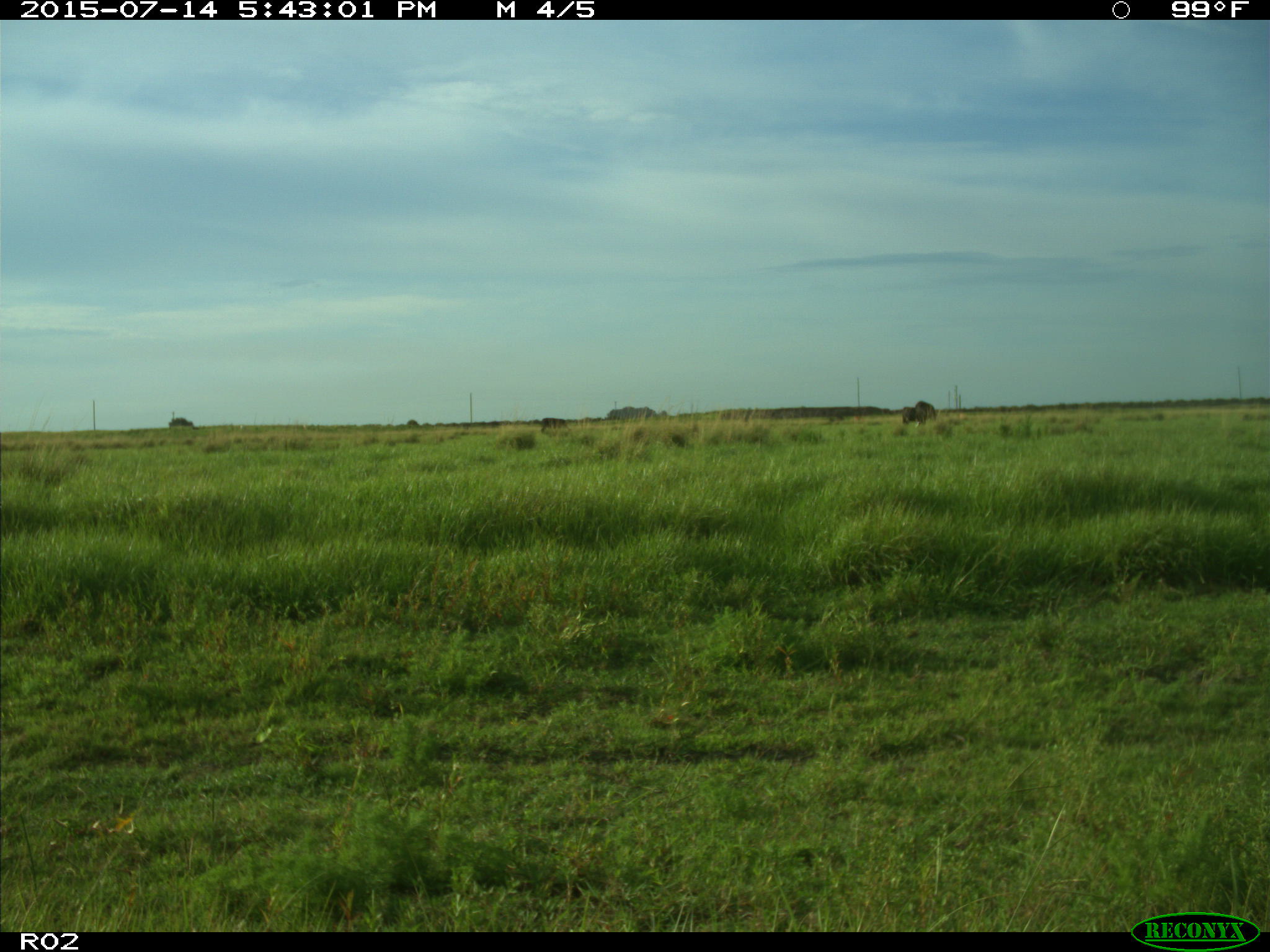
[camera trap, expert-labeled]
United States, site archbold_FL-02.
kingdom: Animalia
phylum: Chordata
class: Mammalia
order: Artiodactyla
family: Bovidae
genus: Bos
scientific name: Bos taurus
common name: domestic cow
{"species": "Bos taurus (domestic cow)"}